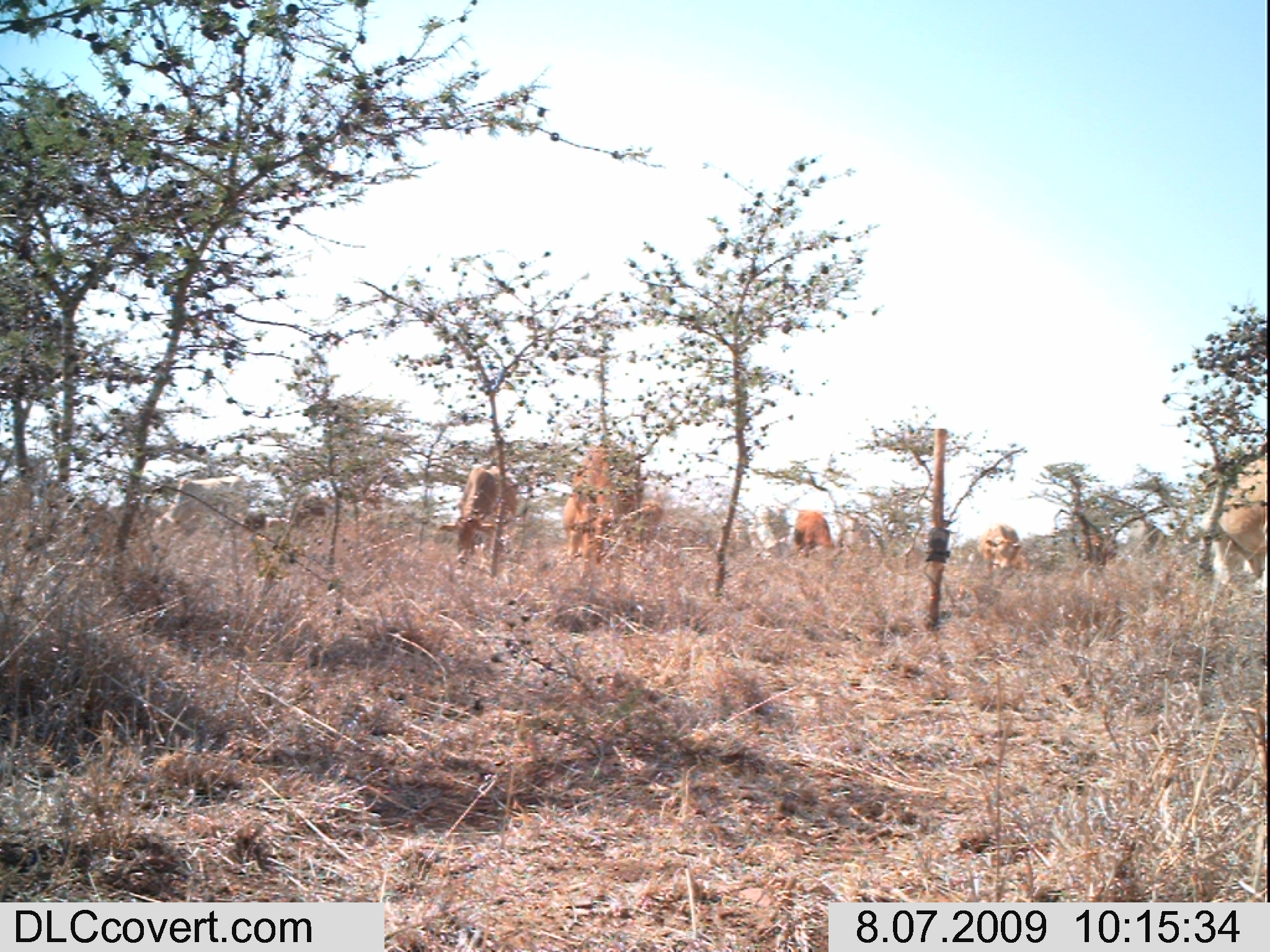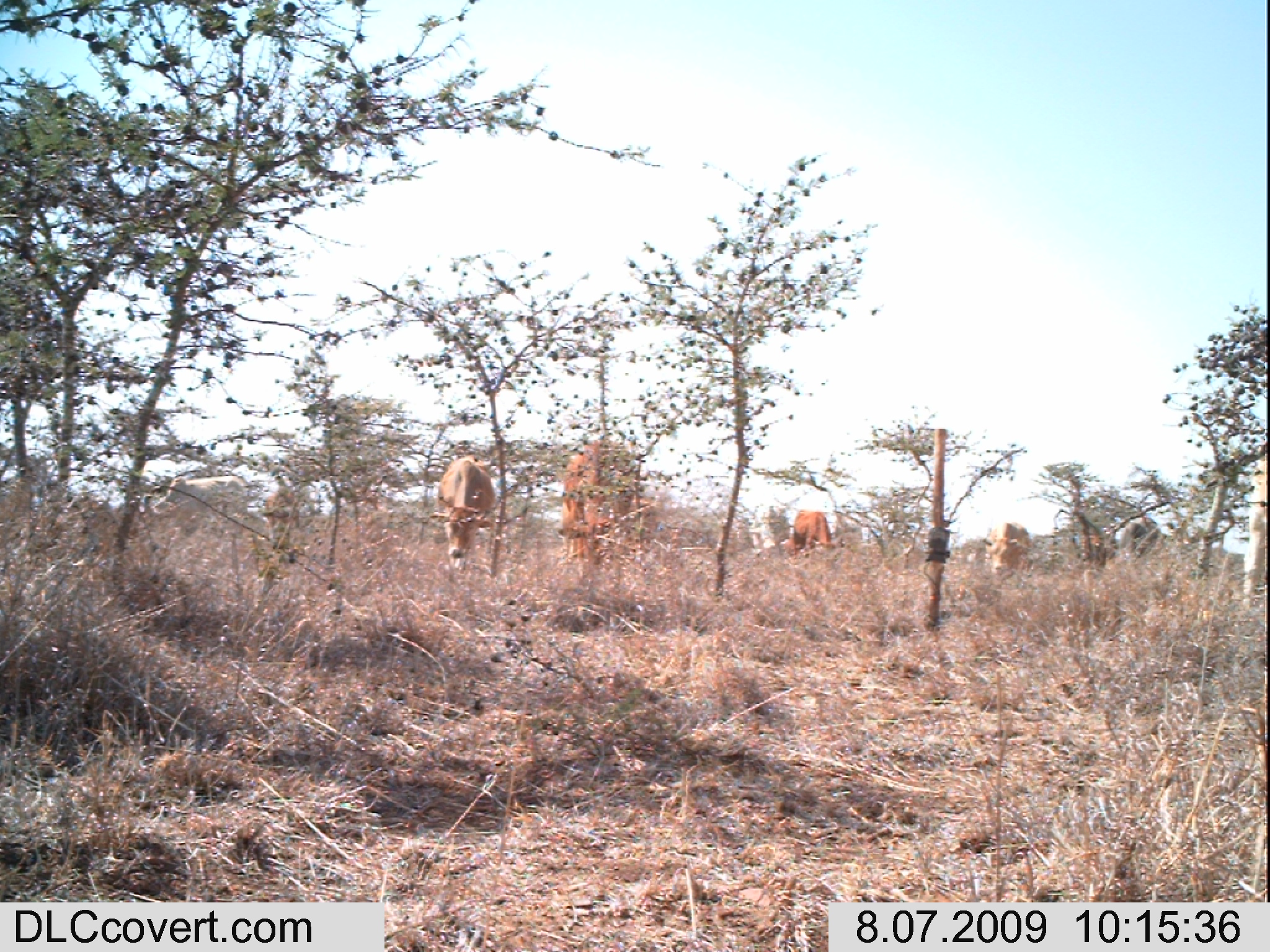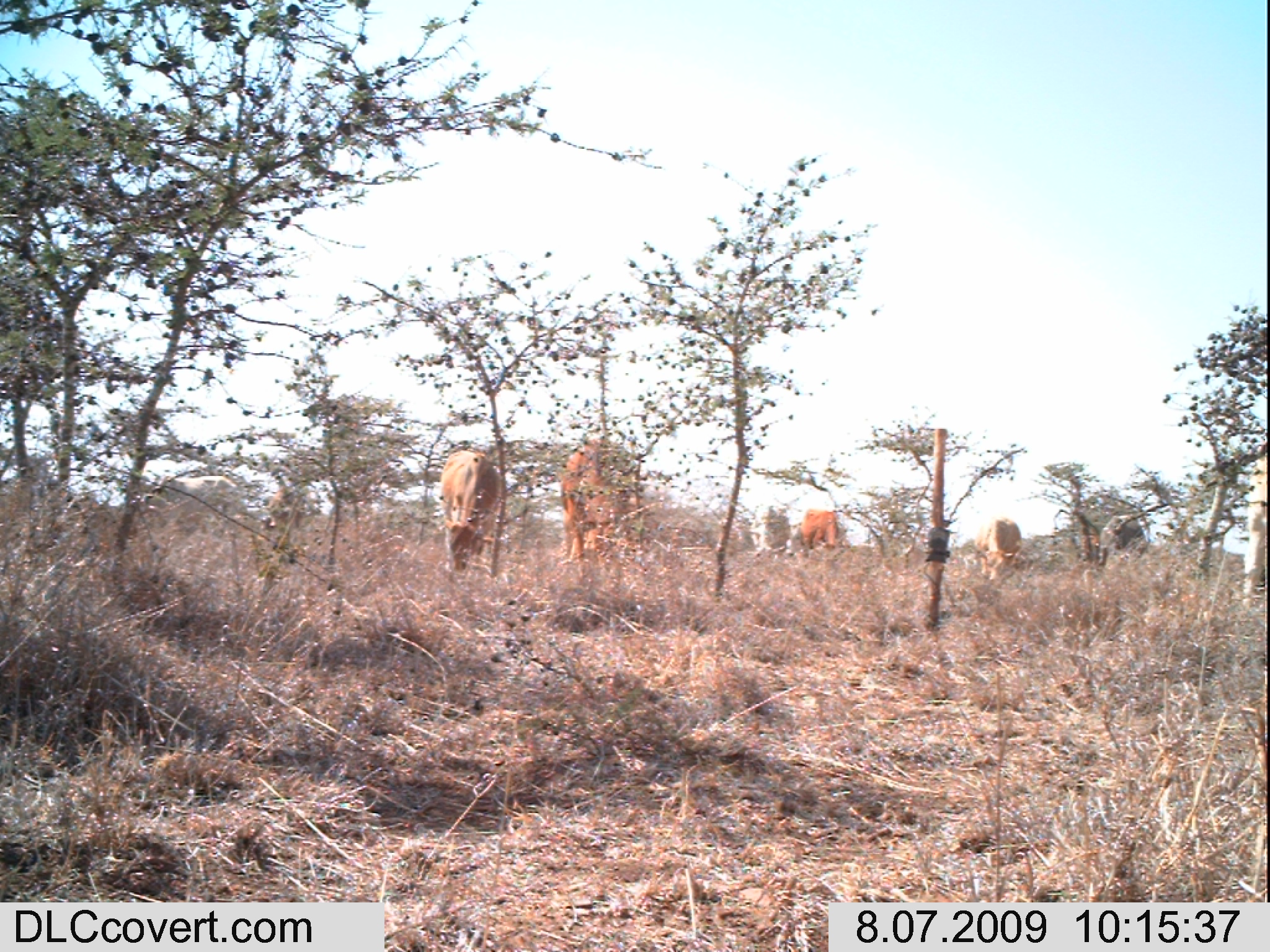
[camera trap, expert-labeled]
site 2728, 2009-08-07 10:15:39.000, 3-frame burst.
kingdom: Animalia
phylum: Chordata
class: Mammalia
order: Artiodactyla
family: Bovidae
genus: Bos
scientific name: Bos taurus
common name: domestic cattle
Bos taurus (domestic cattle), count 10.